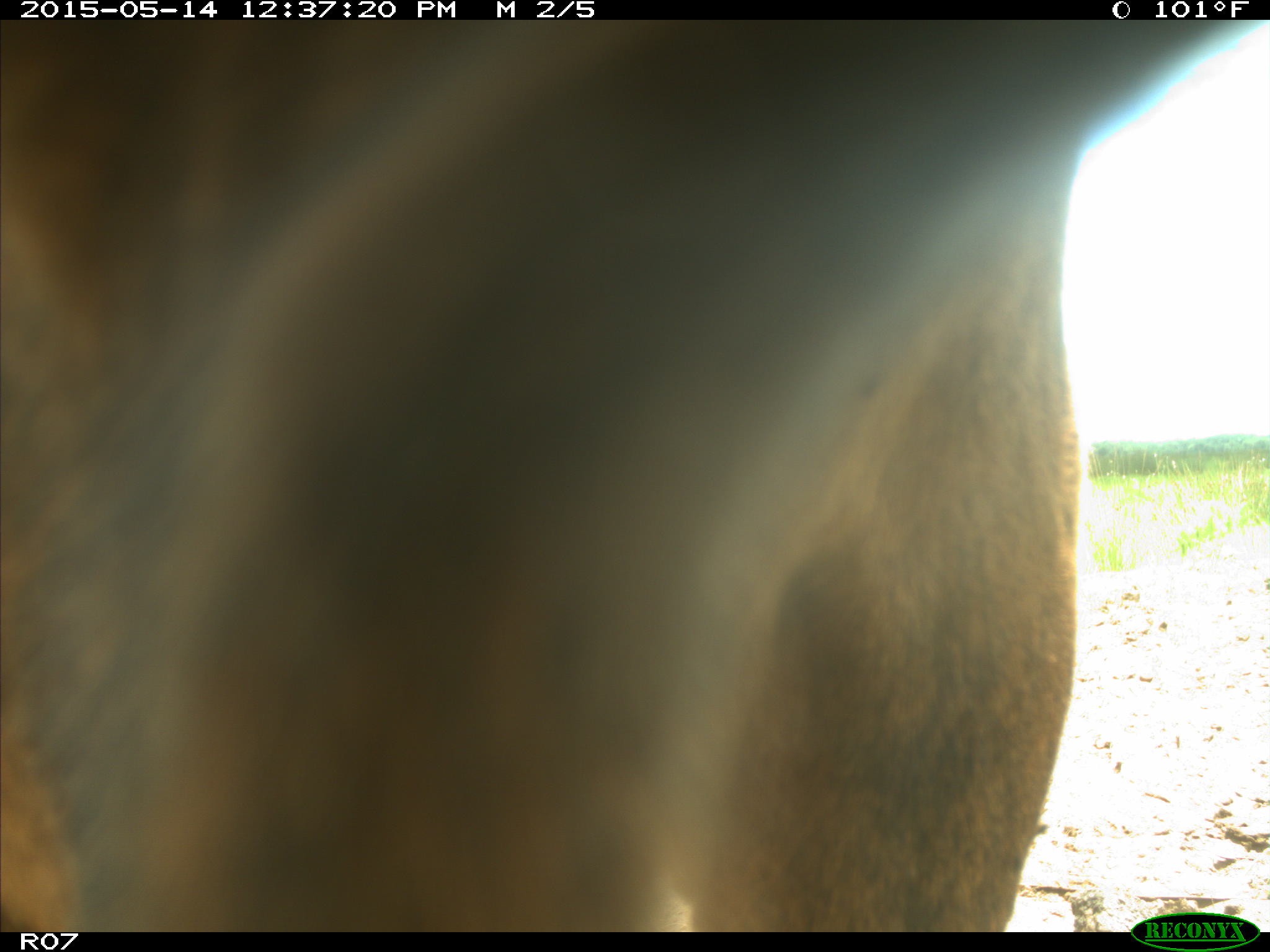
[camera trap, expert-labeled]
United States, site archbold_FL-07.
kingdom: Animalia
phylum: Chordata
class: Mammalia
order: Artiodactyla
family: Bovidae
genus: Bos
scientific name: Bos taurus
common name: domestic cow